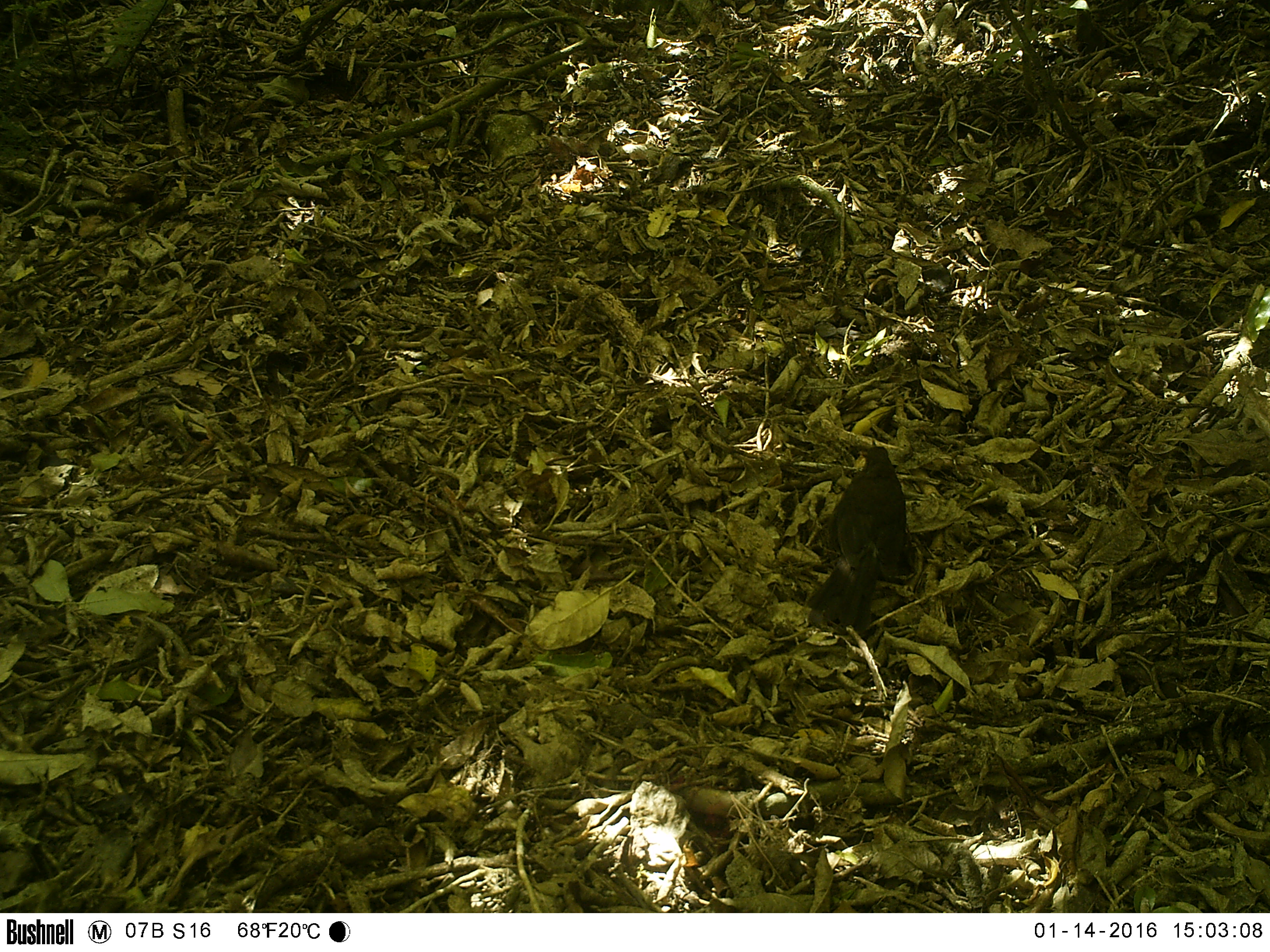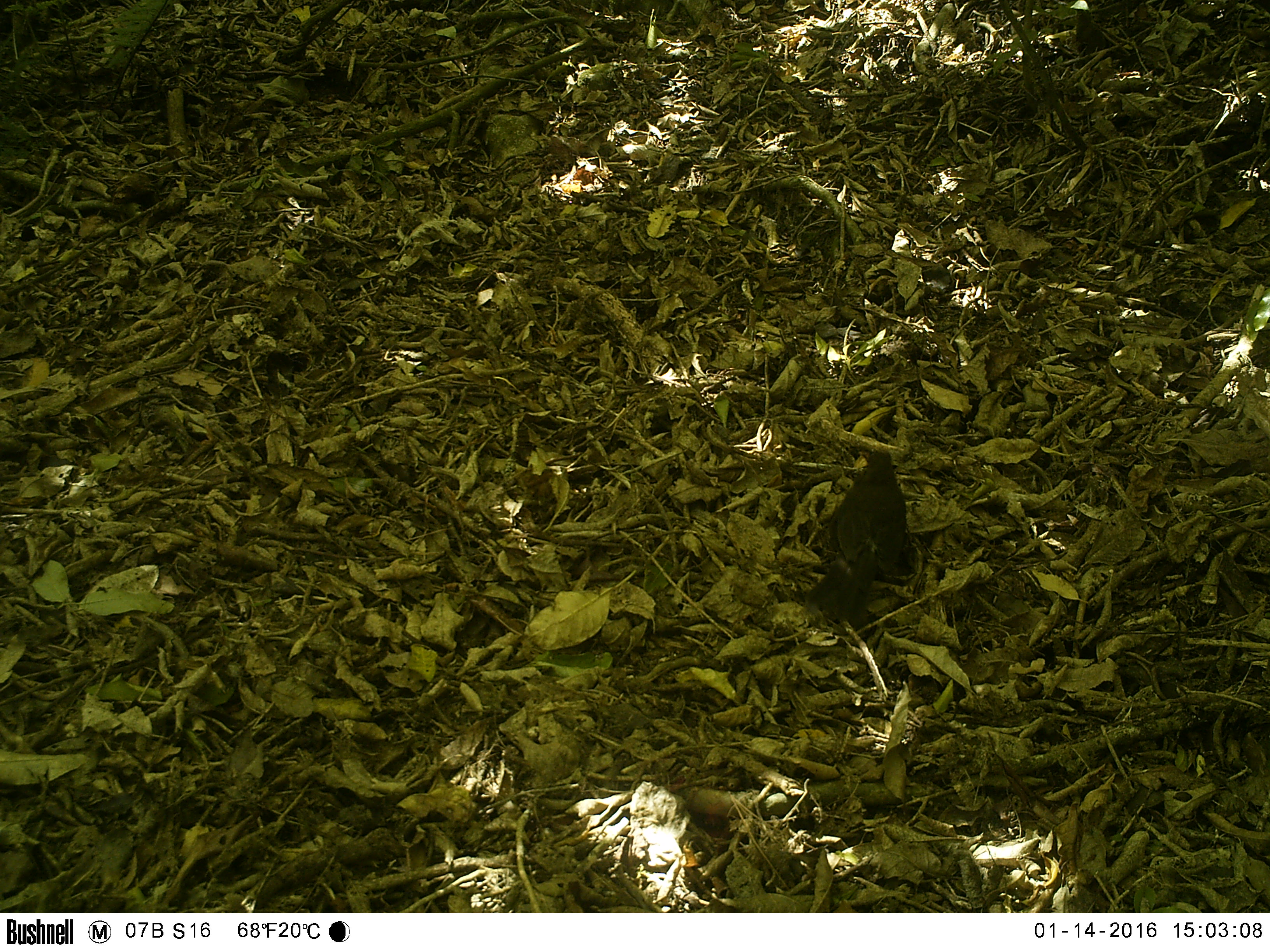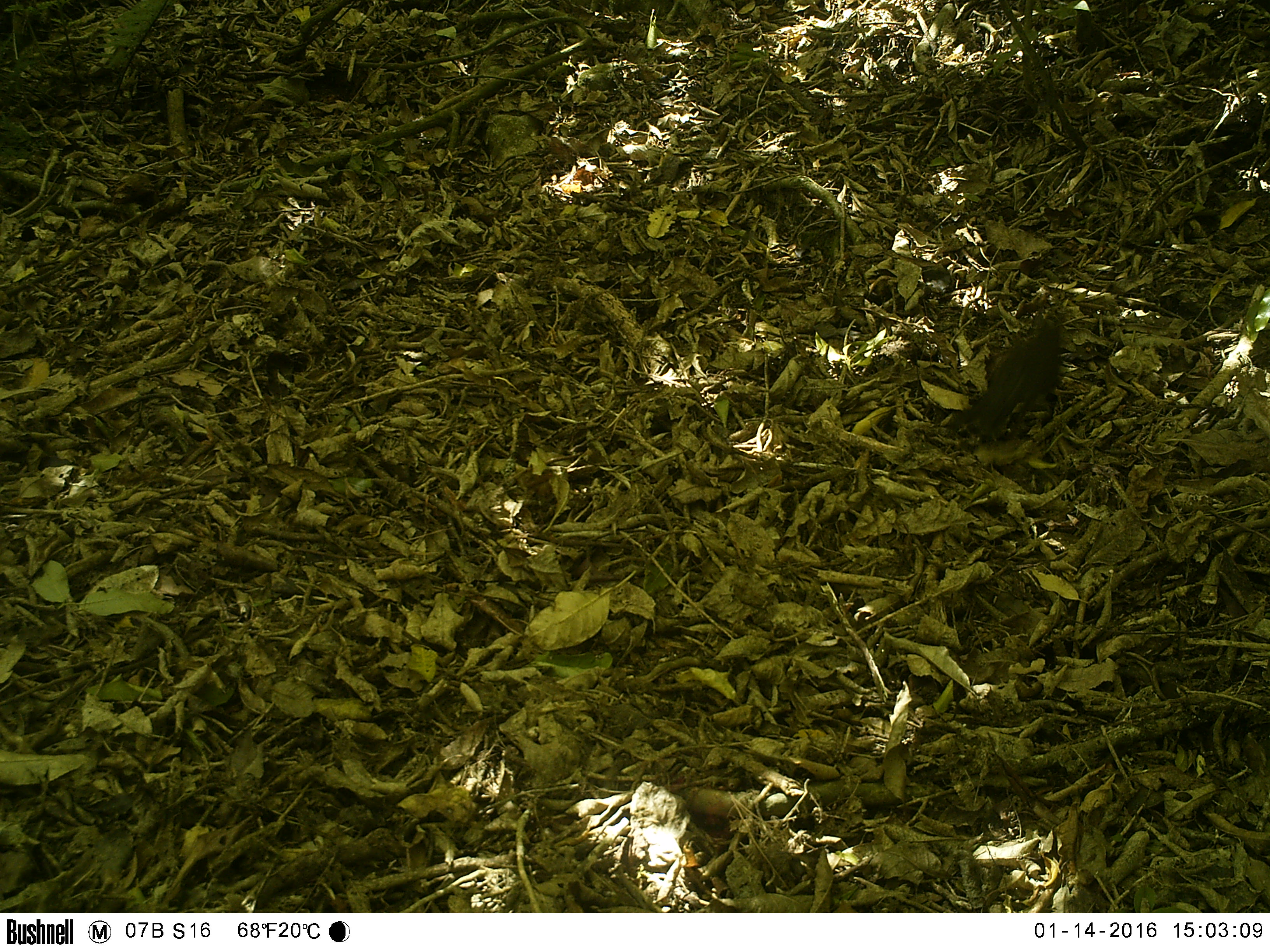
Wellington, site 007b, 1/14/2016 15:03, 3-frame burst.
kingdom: Animalia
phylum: Chordata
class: Aves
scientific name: Aves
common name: bird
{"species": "bird (Aves)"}